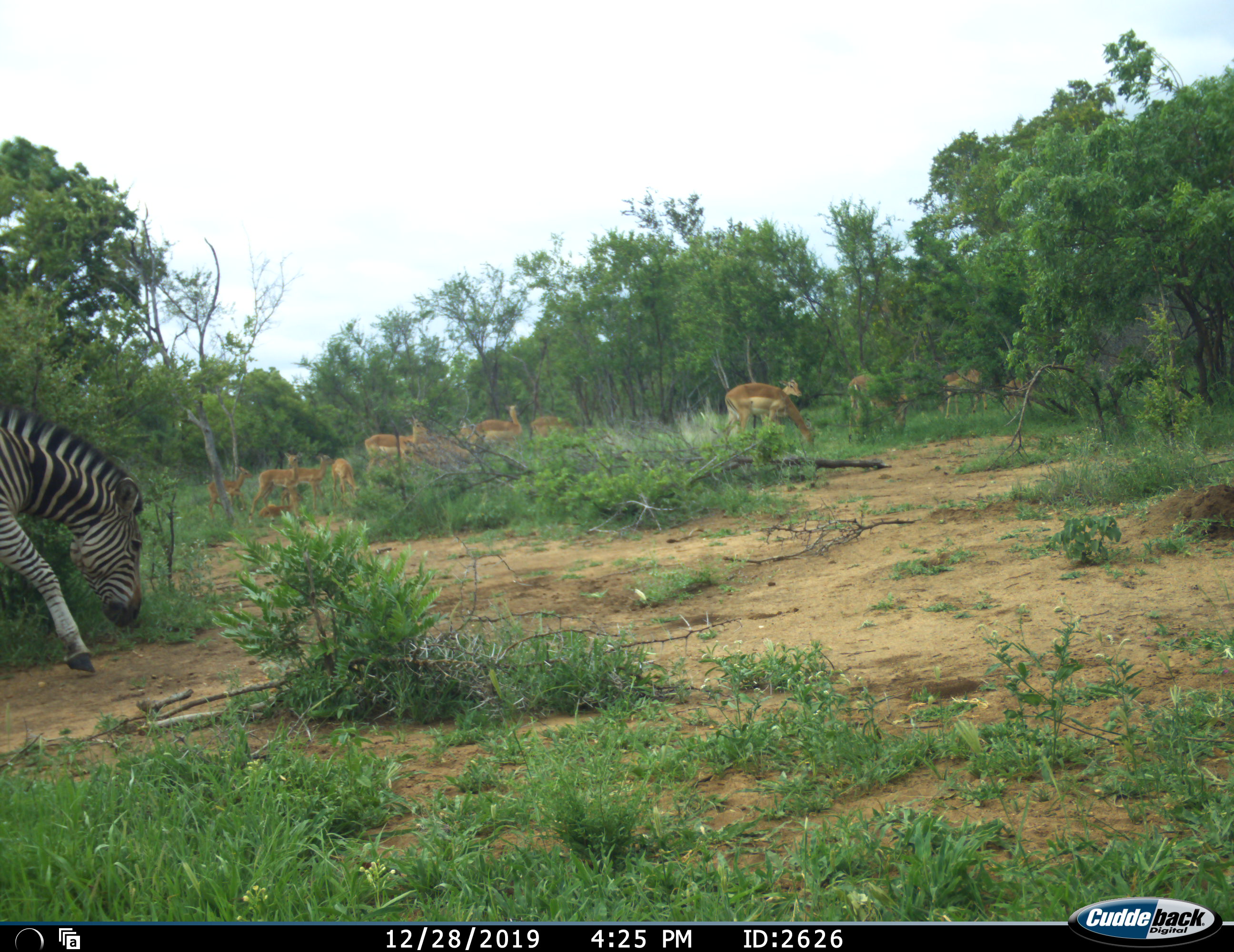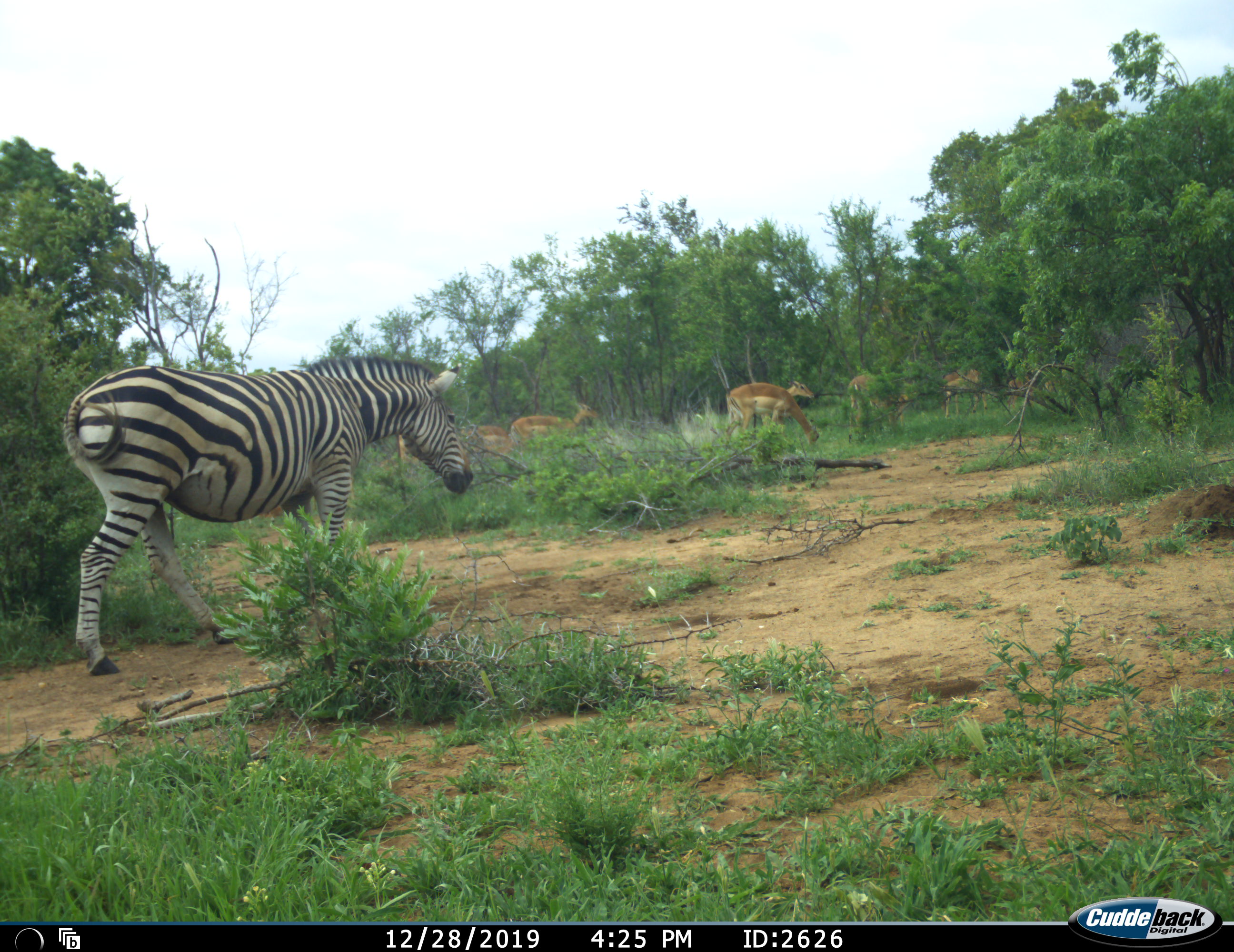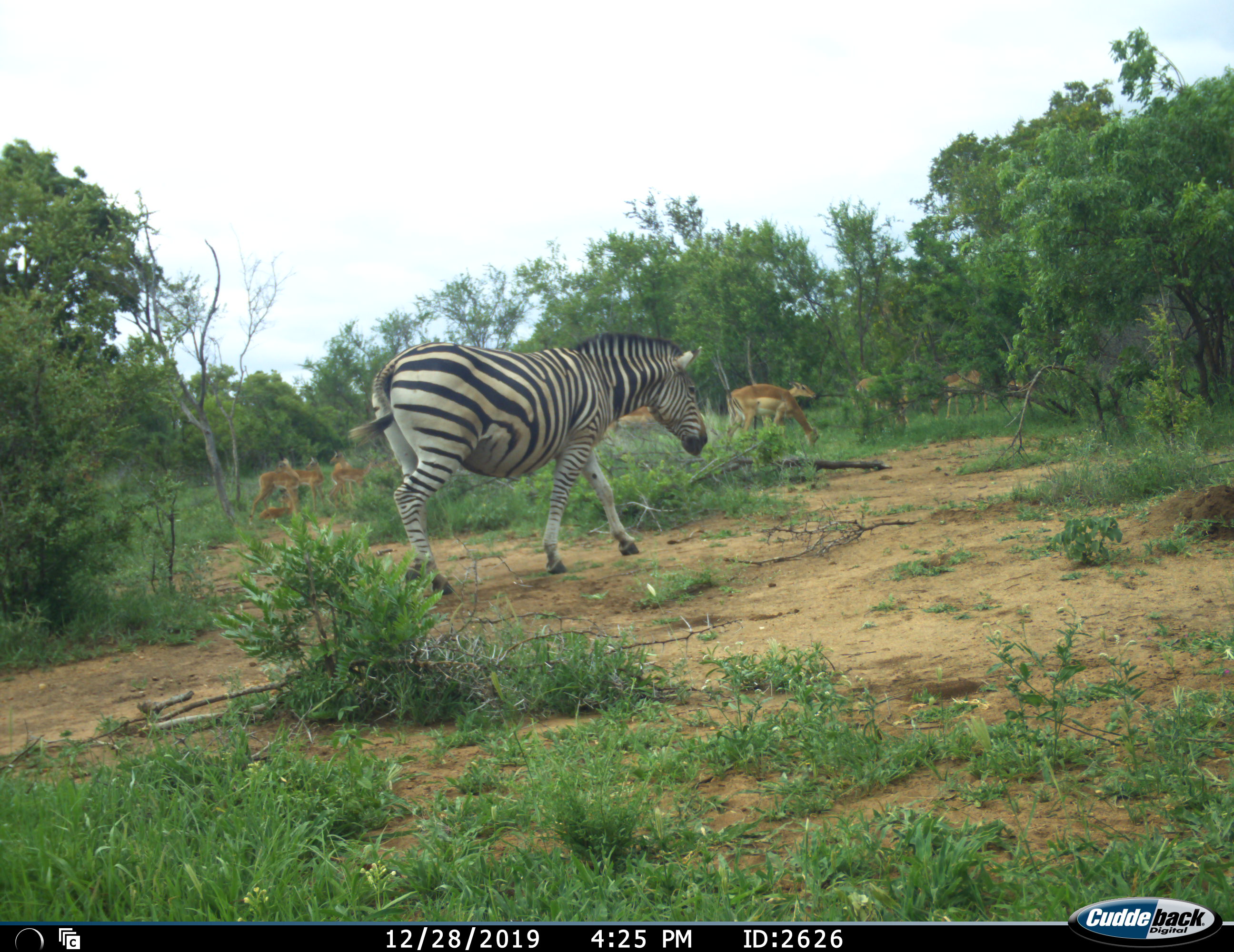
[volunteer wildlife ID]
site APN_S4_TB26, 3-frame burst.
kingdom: Animalia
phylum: Chordata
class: Mammalia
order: Artiodactyla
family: Bovidae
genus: Aepyceros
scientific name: Aepyceros melampus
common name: impala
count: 11-50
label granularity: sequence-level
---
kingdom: Animalia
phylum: Chordata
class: Mammalia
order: Perissodactyla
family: Equidae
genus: Equus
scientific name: Equus quagga burchellii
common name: burchell's zebra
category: zebraburchells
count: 1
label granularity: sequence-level